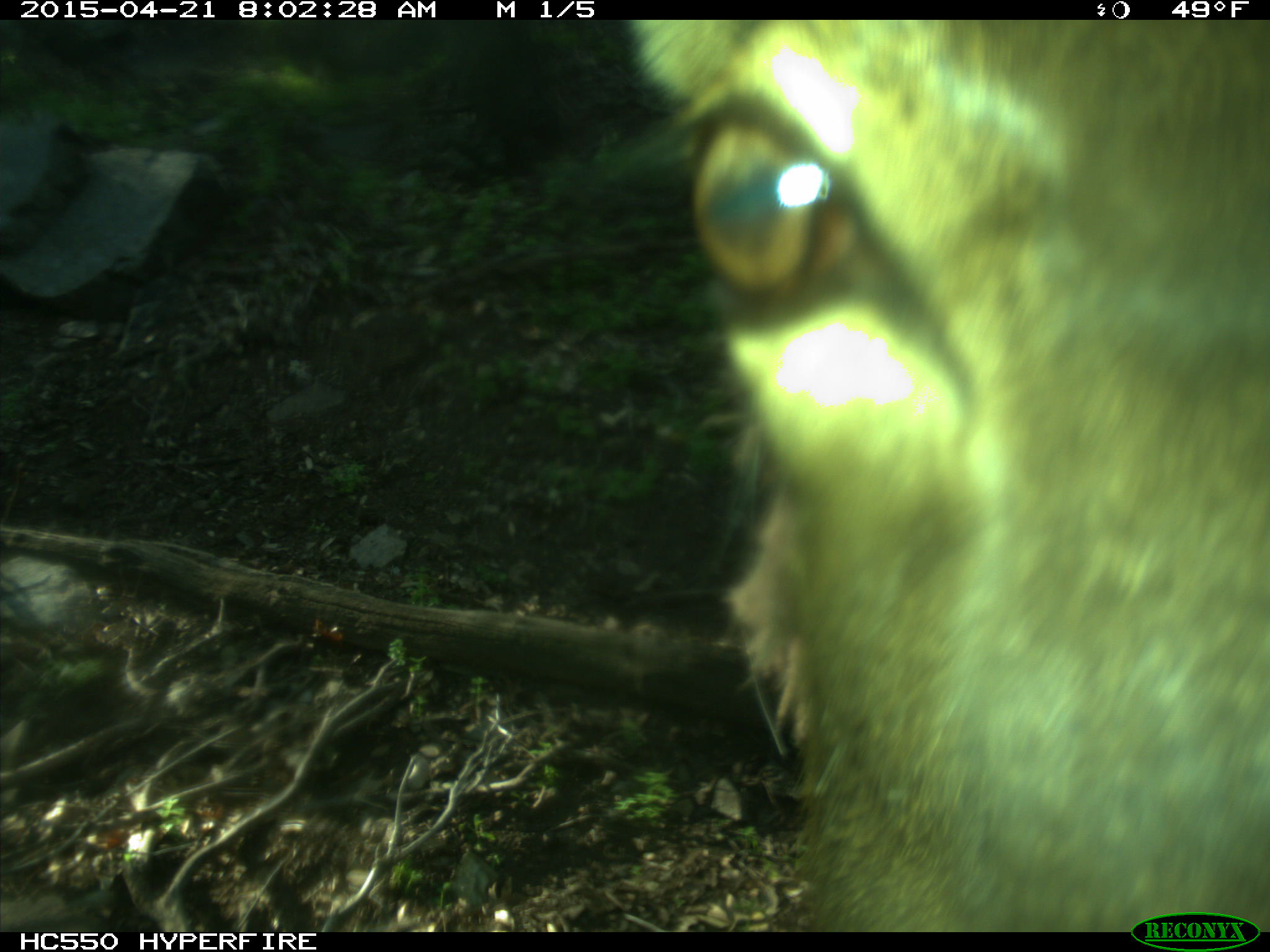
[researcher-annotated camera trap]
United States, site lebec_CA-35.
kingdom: Animalia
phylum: Chordata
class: Mammalia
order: Artiodactyla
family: Cervidae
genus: Cervus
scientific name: Cervus canadensis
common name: elk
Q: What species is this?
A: Cervus canadensis (elk).